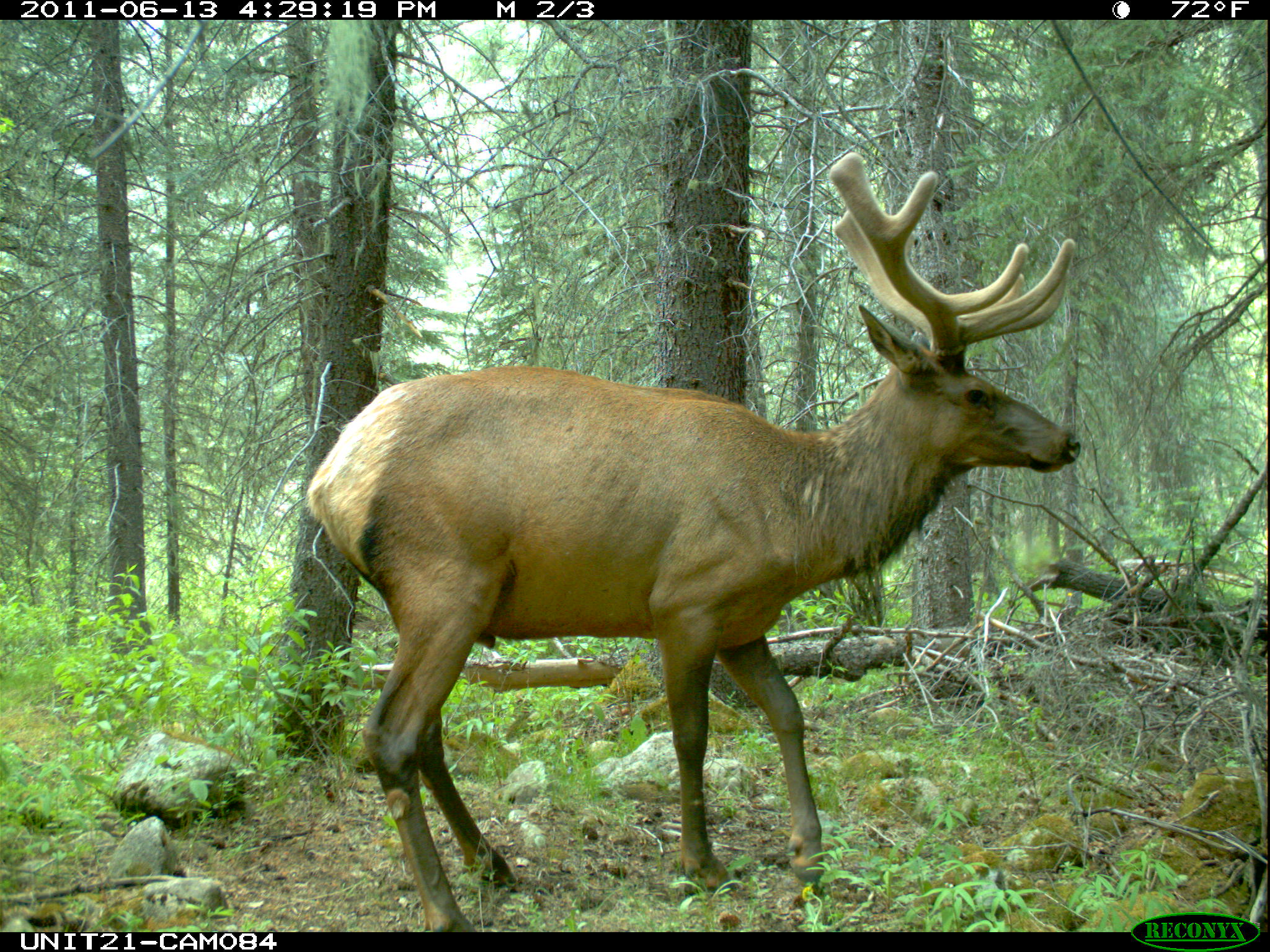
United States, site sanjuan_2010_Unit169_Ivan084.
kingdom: Animalia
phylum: Chordata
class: Mammalia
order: Artiodactyla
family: Cervidae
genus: Cervus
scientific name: Cervus elaphus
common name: red deer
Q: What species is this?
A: Cervus elaphus (red deer).